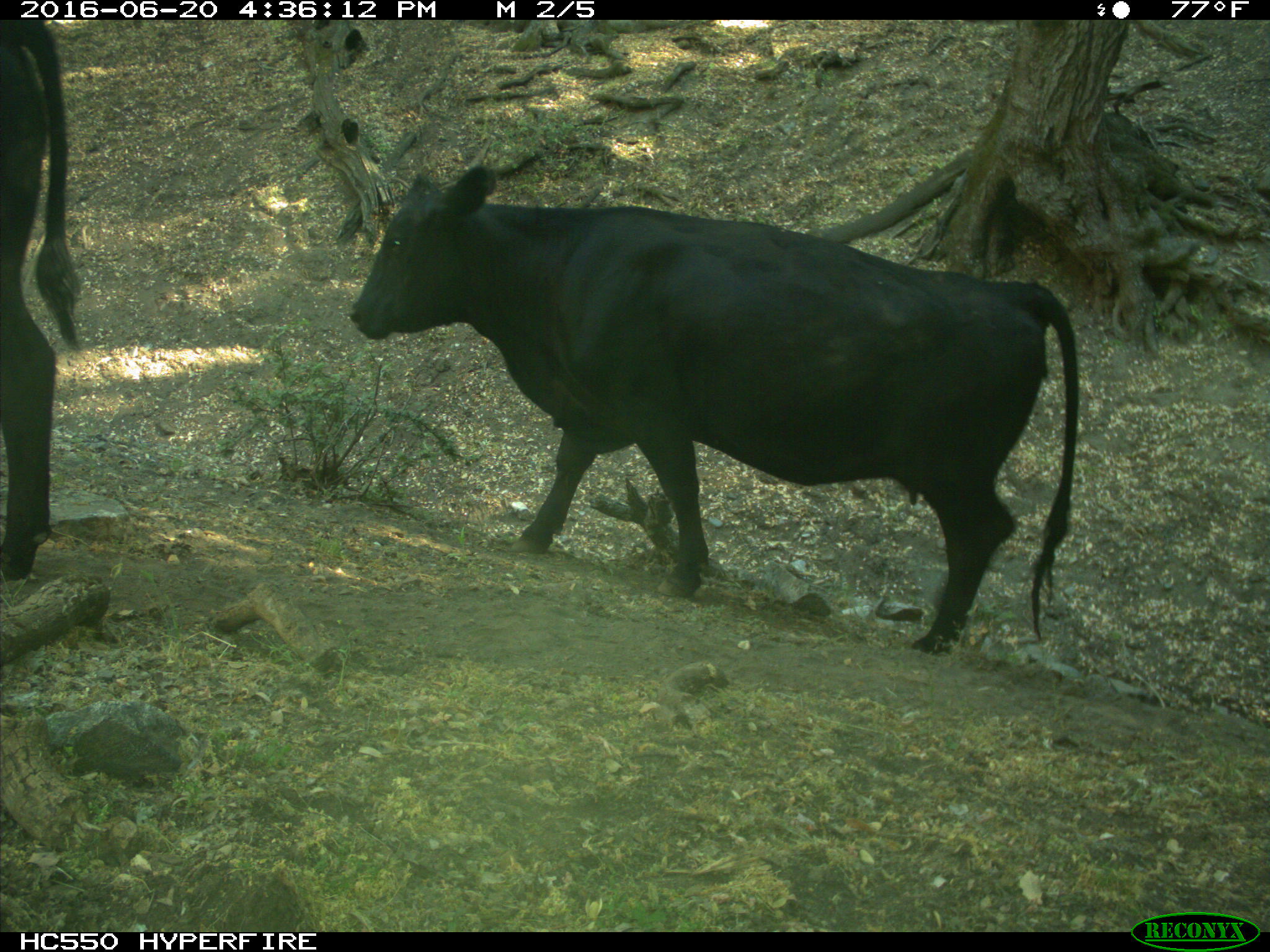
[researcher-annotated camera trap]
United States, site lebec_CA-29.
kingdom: Animalia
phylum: Chordata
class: Mammalia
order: Artiodactyla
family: Bovidae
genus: Bos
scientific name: Bos taurus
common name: domestic cow